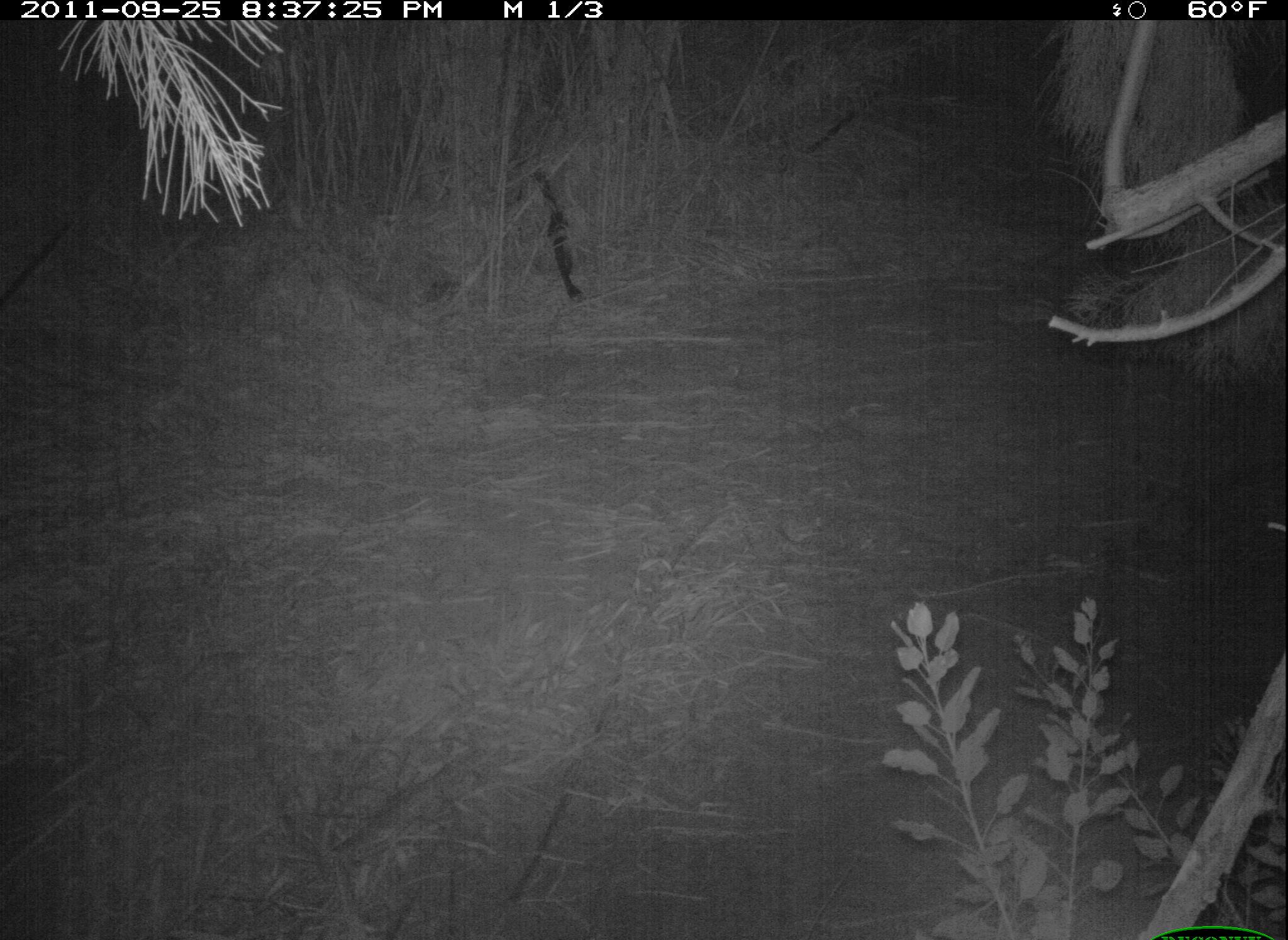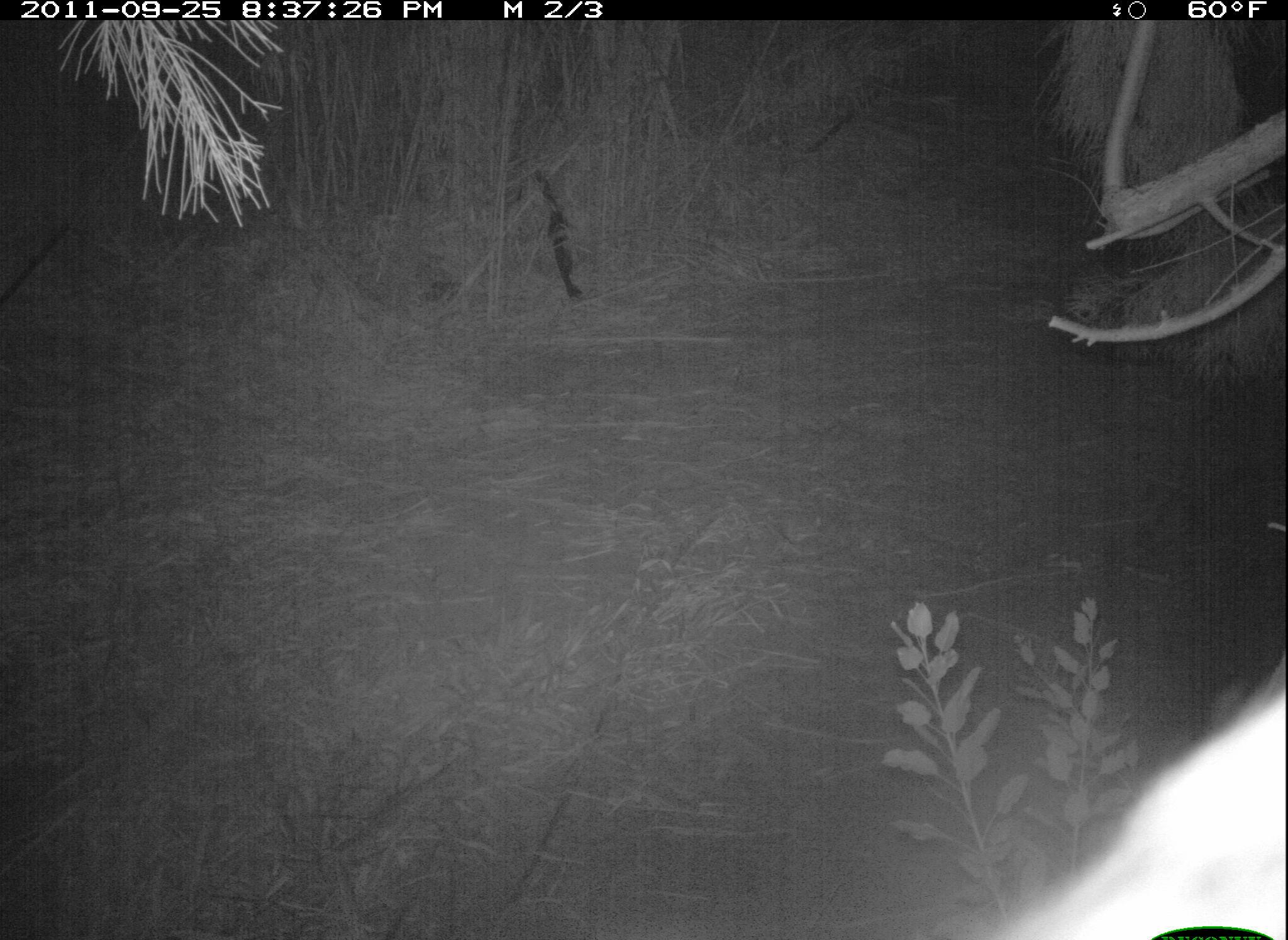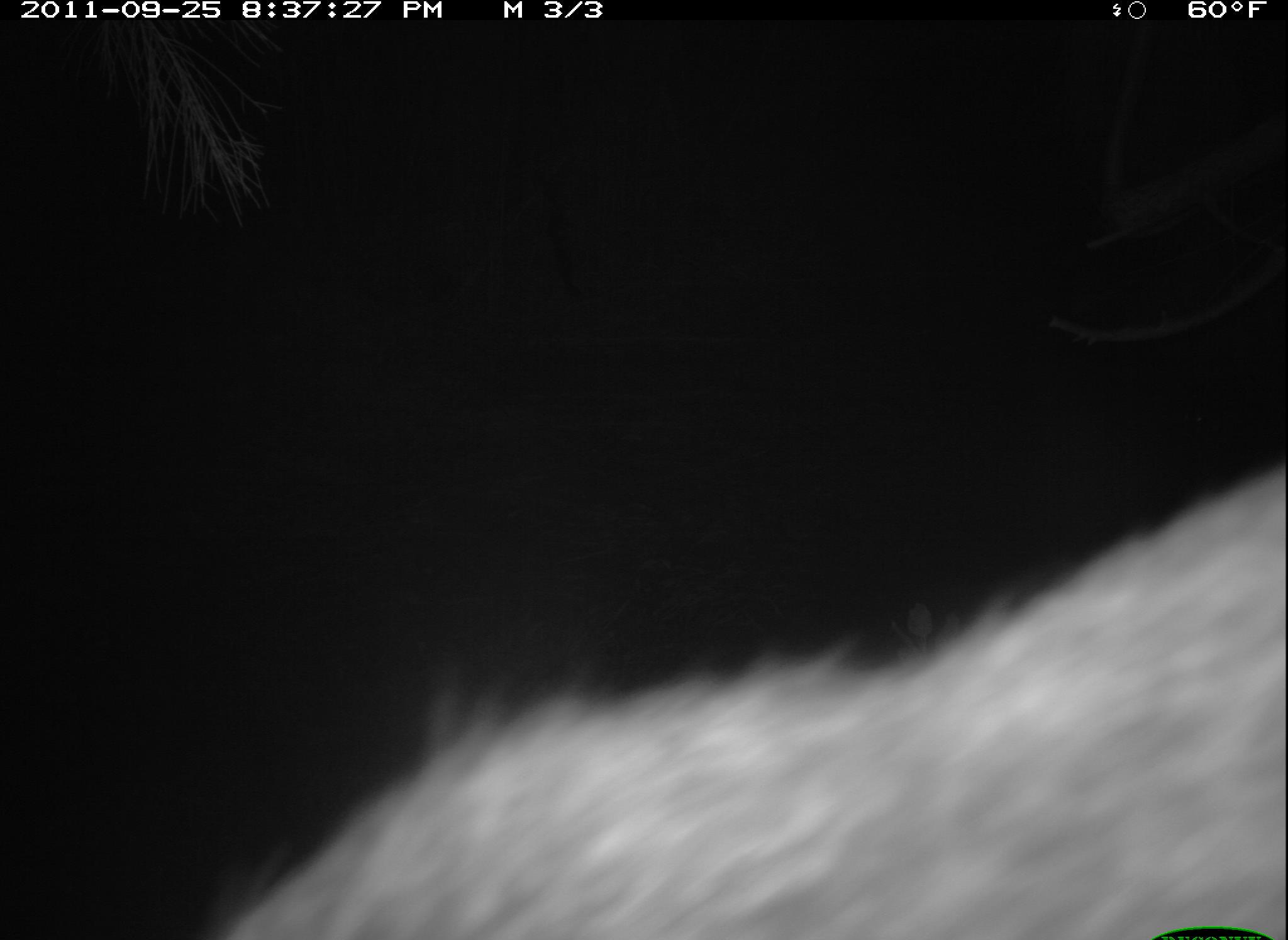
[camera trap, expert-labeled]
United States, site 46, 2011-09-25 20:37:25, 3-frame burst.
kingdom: Animalia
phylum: Chordata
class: Mammalia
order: Carnivora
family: Procyonidae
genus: Procyon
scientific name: Procyon lotor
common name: raccoon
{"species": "raccoon (Procyon lotor)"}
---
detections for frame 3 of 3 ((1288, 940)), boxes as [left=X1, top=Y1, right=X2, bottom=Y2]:
raccoon: [left=203, top=456, right=1286, bottom=940]